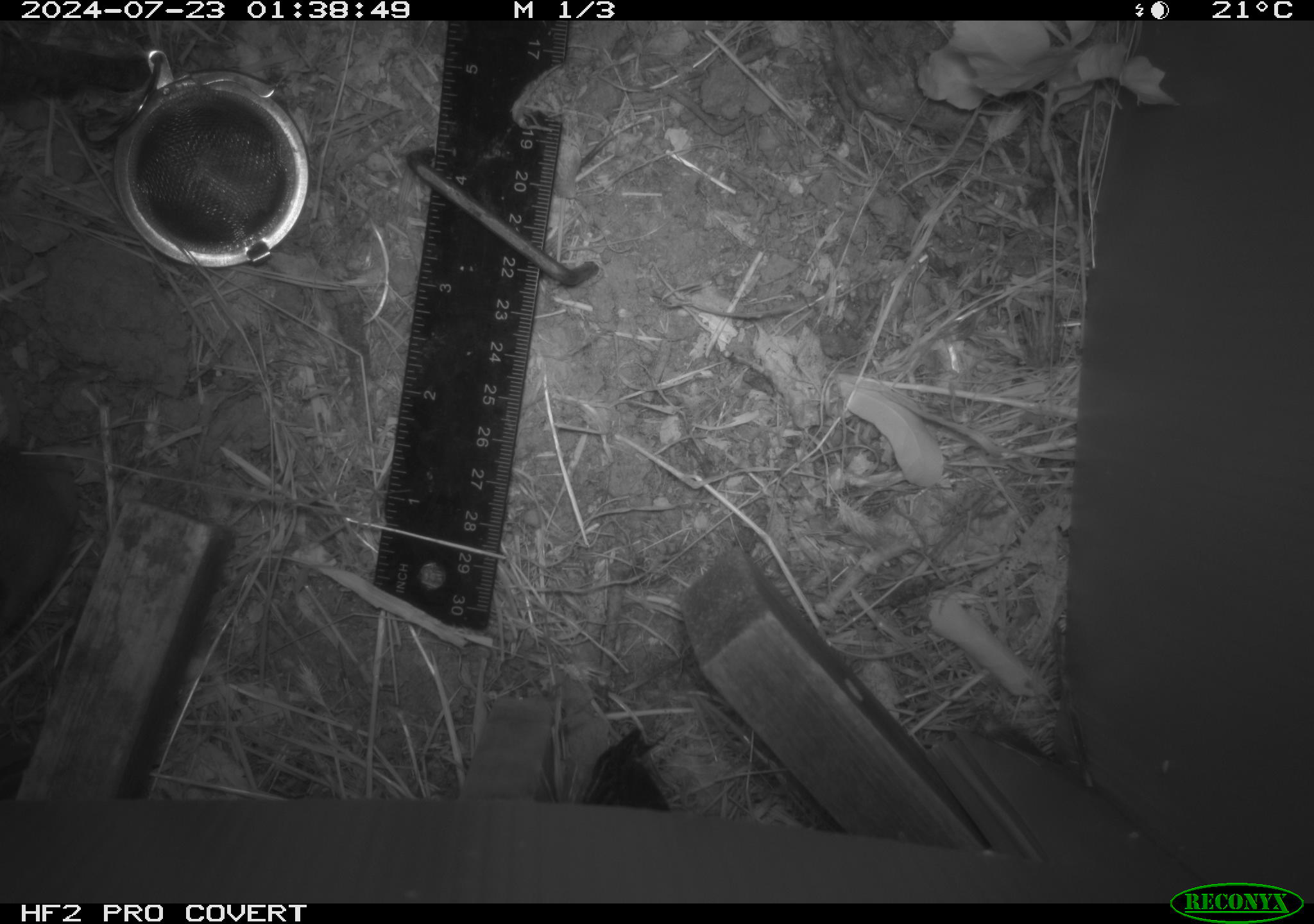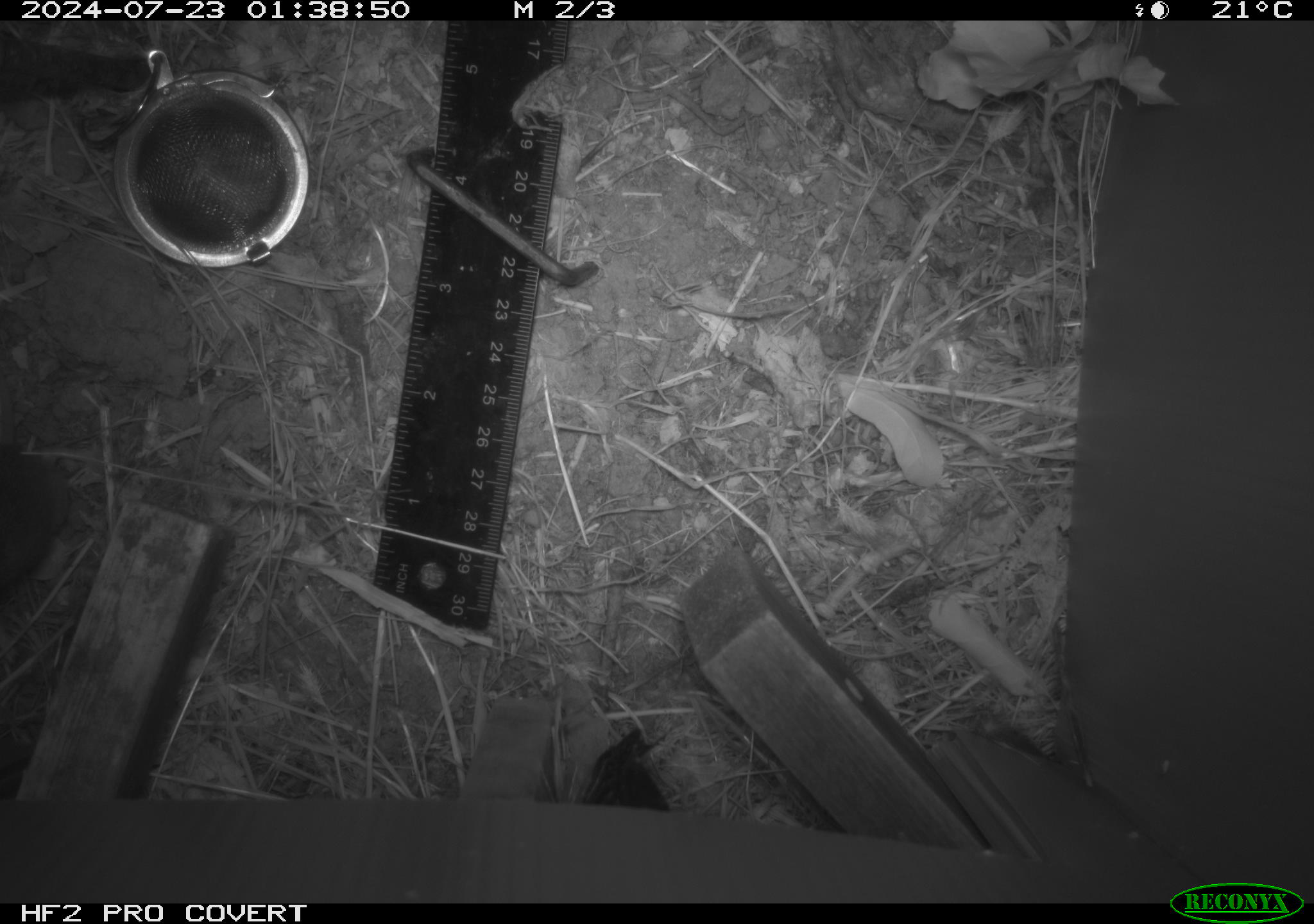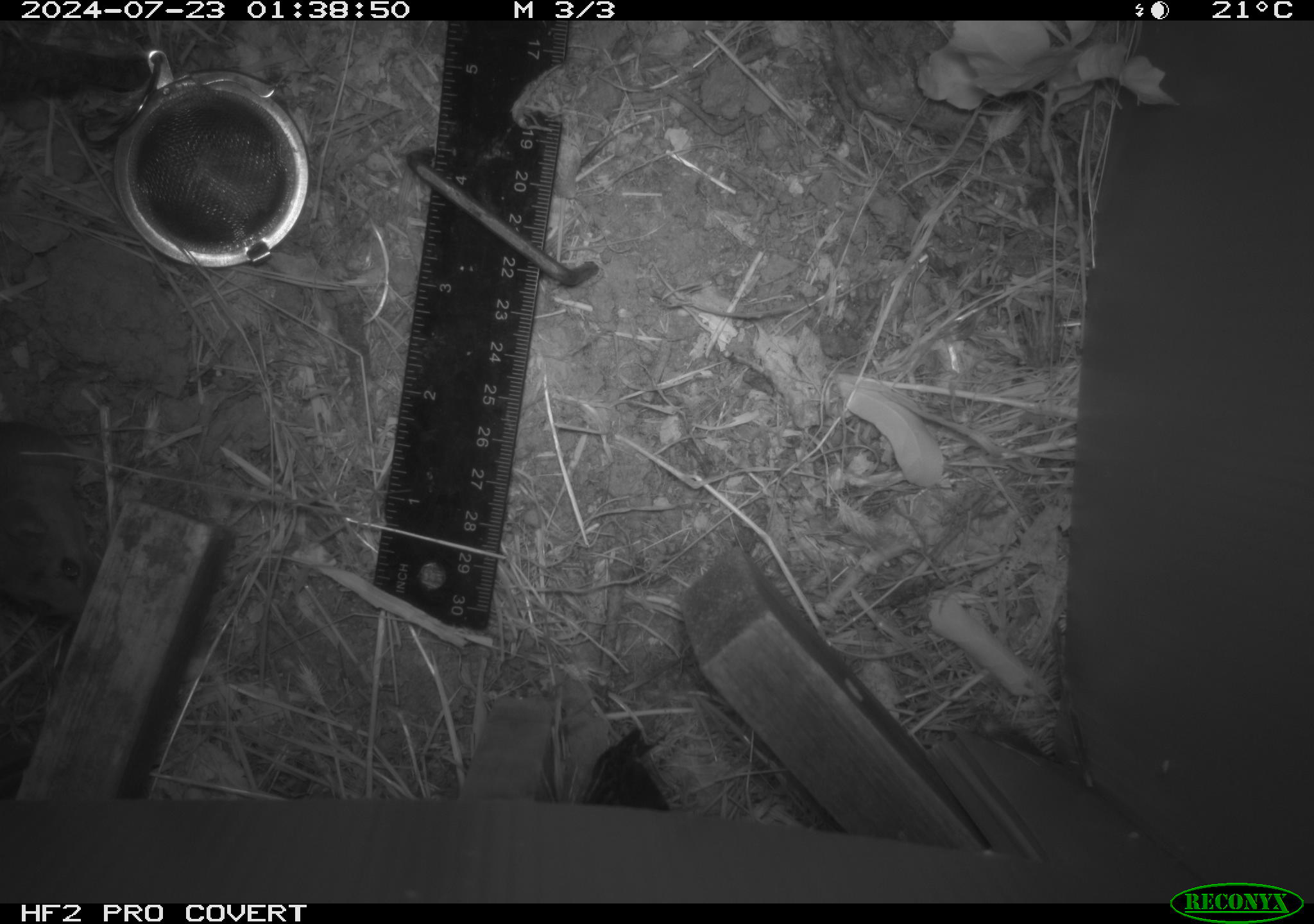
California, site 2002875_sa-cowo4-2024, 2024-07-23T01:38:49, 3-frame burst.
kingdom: Animalia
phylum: Chordata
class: Mammalia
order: Rodentia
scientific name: Rodentia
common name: mouse species